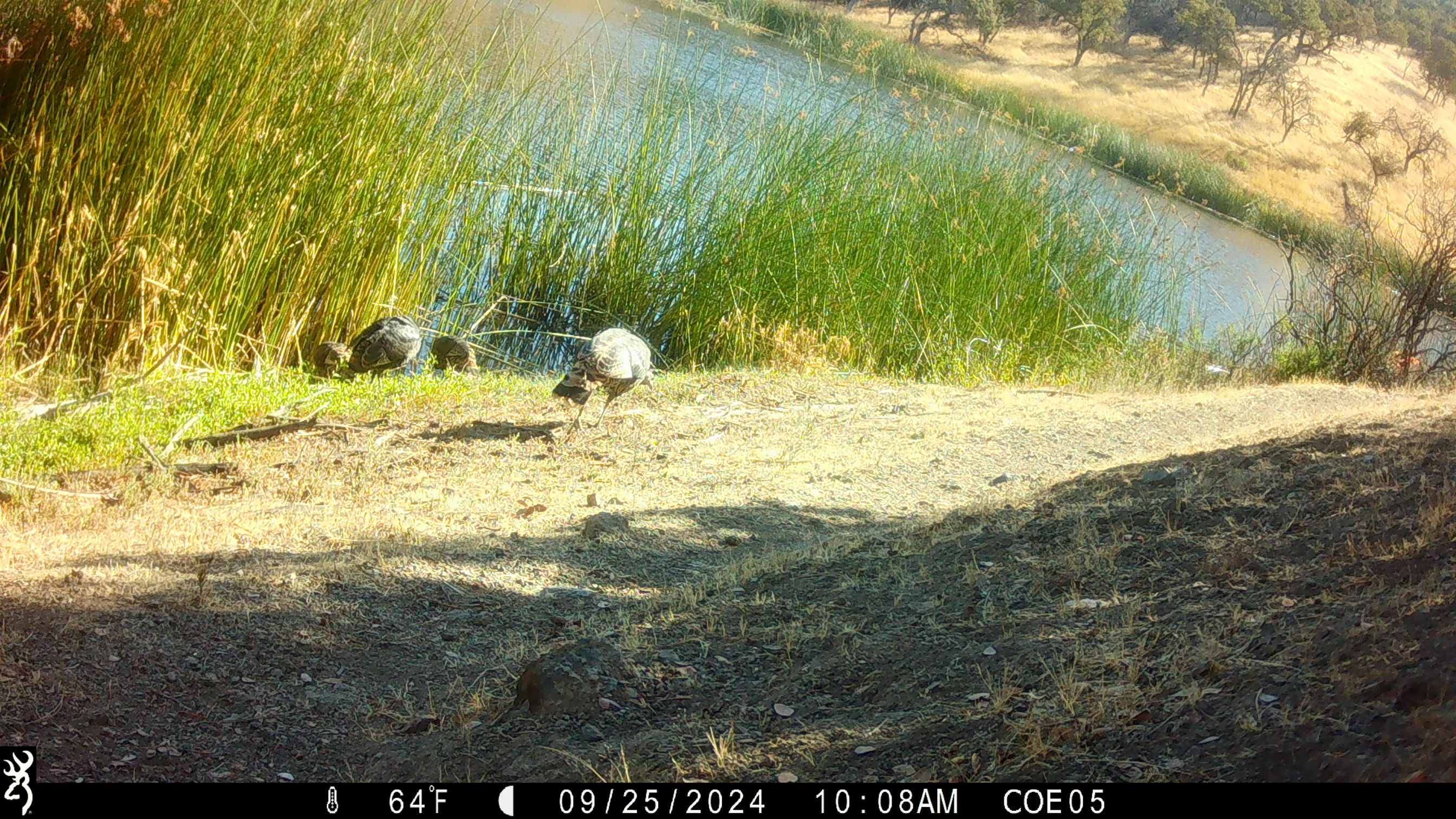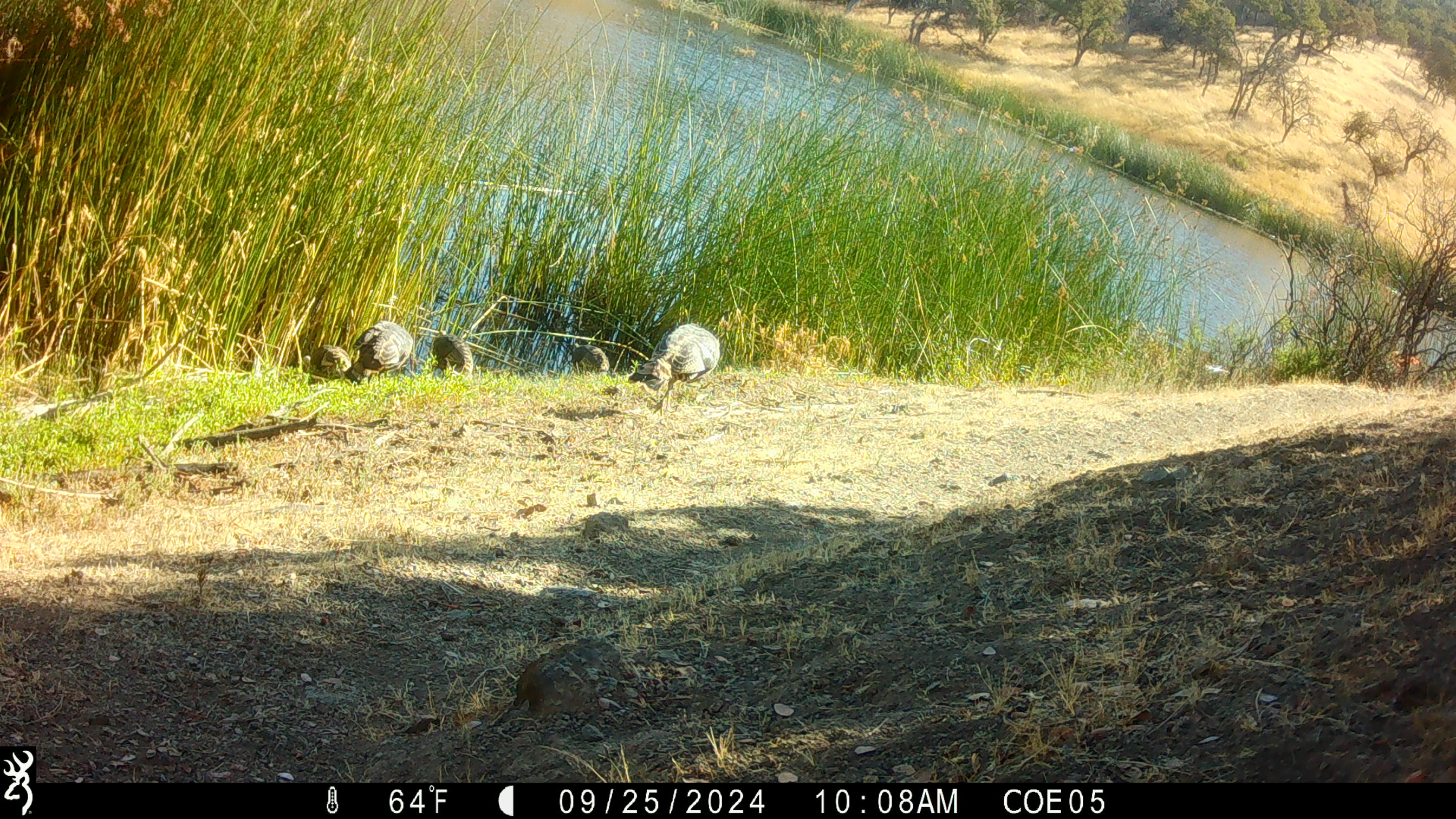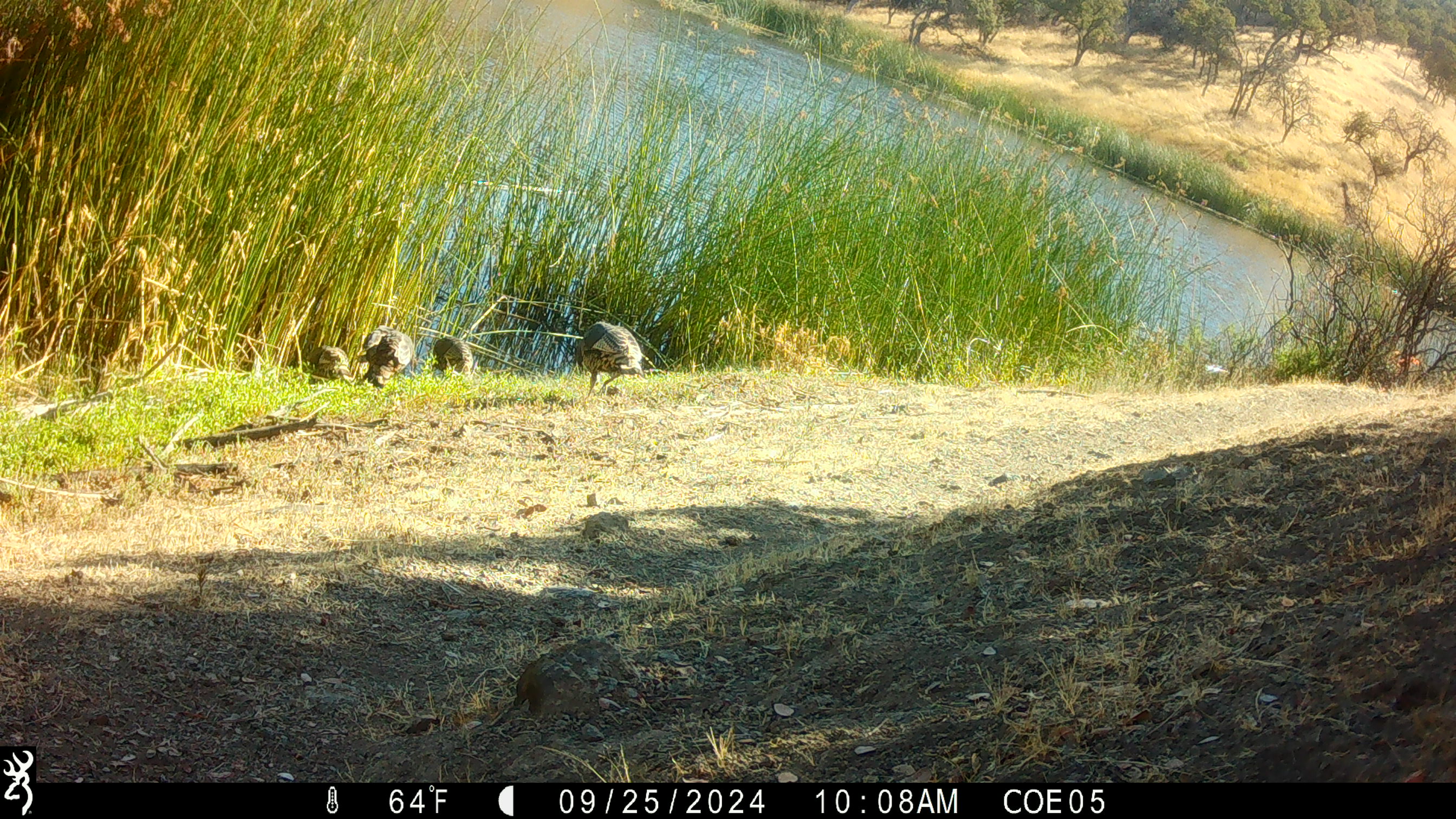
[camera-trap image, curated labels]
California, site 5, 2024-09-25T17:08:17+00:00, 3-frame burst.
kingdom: Animalia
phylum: Chordata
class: Aves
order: Galliformes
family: Phasianidae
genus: Meleagris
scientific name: Meleagris gallopavo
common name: turkey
Turkey (Meleagris gallopavo).